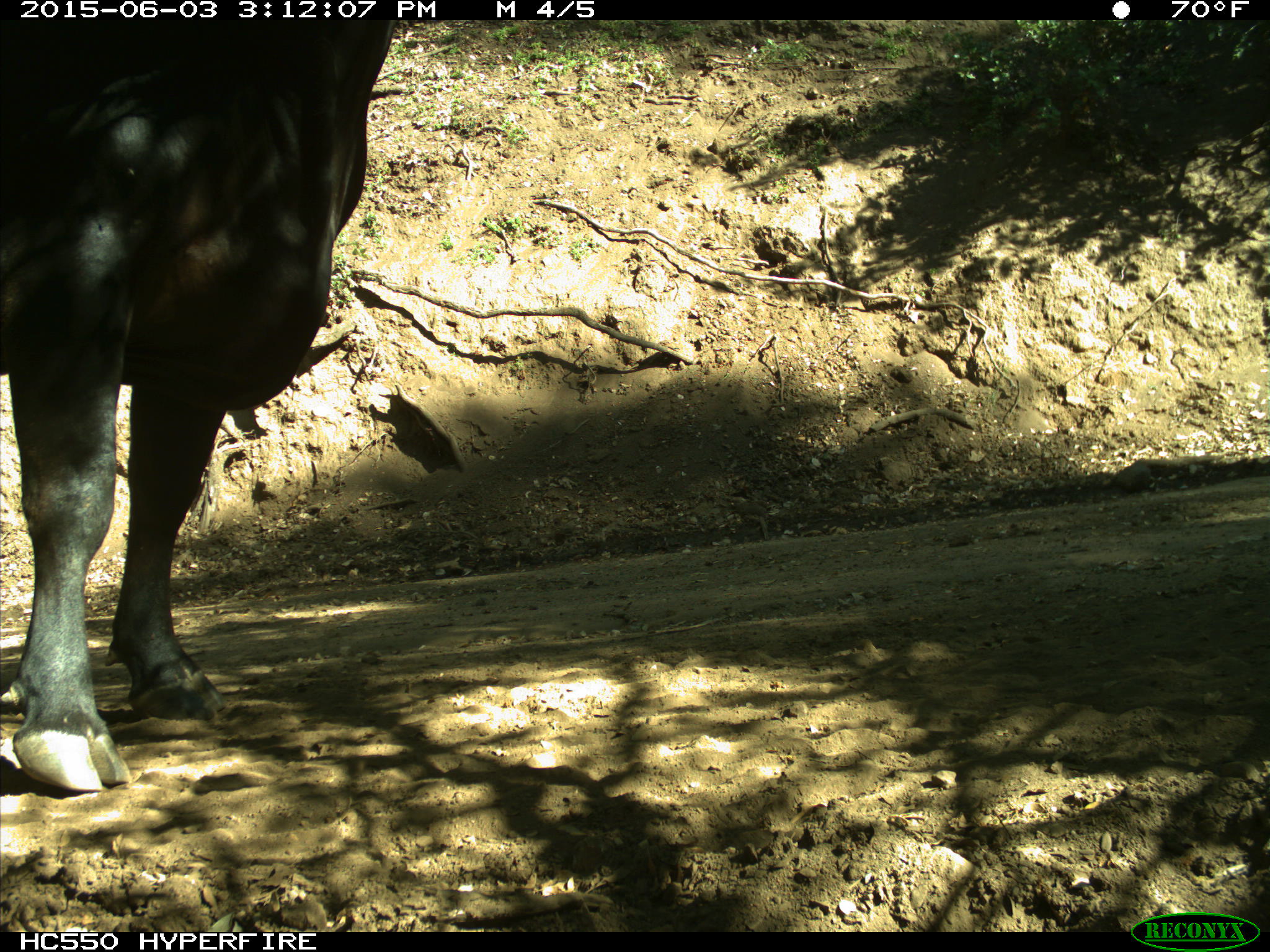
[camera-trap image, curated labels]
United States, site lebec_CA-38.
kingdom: Animalia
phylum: Chordata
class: Mammalia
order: Artiodactyla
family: Bovidae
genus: Bos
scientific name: Bos taurus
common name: domestic cow